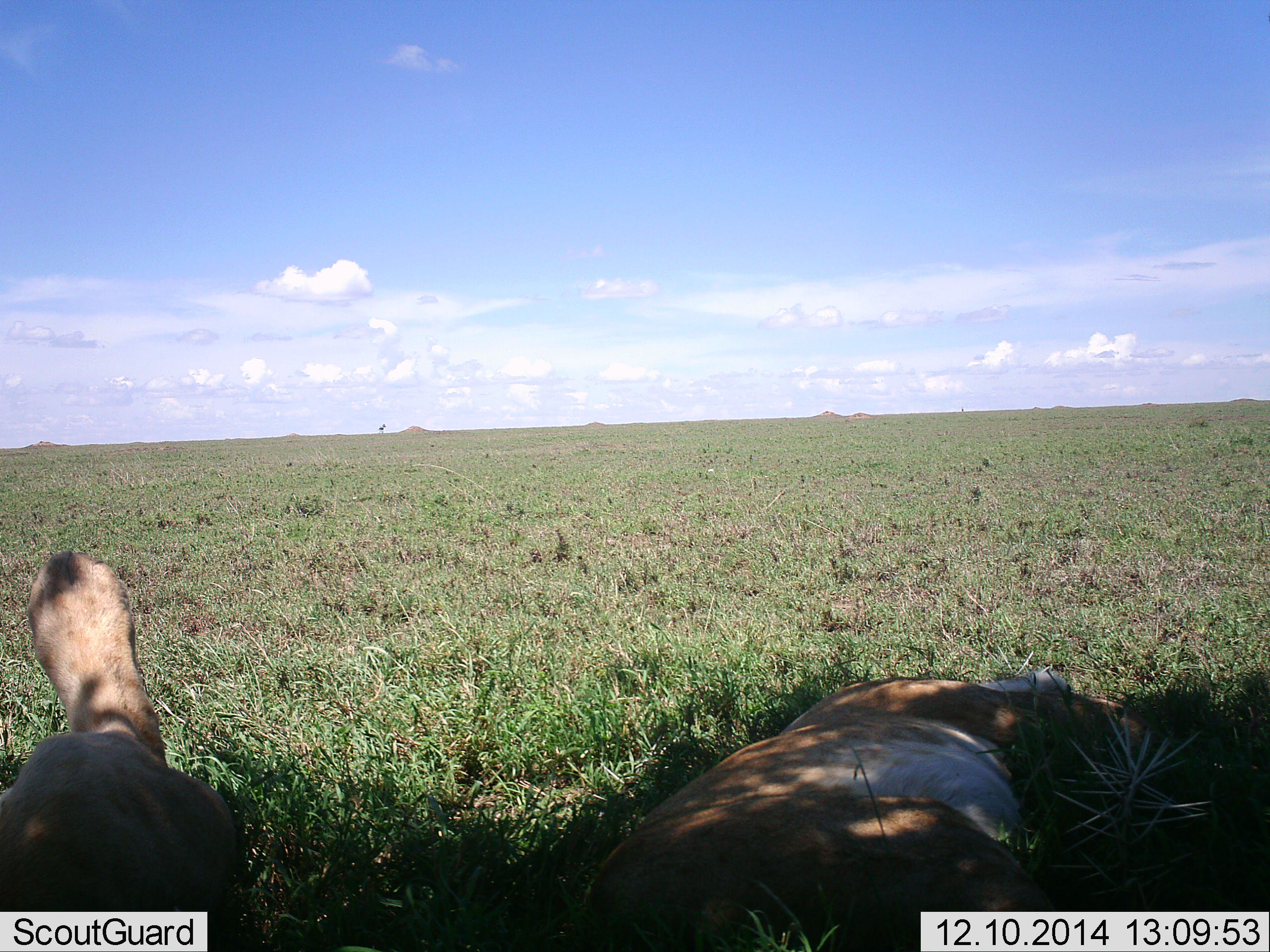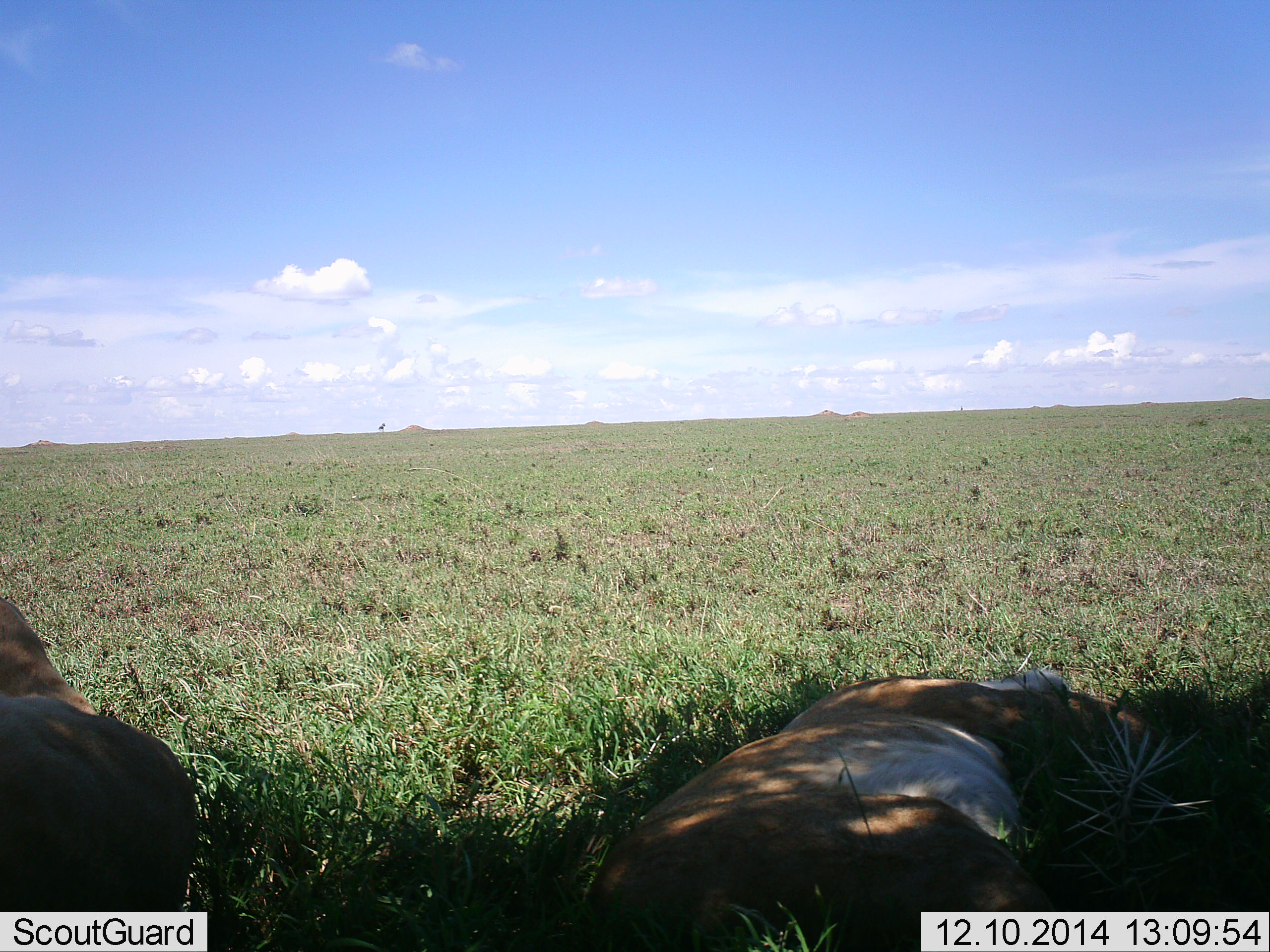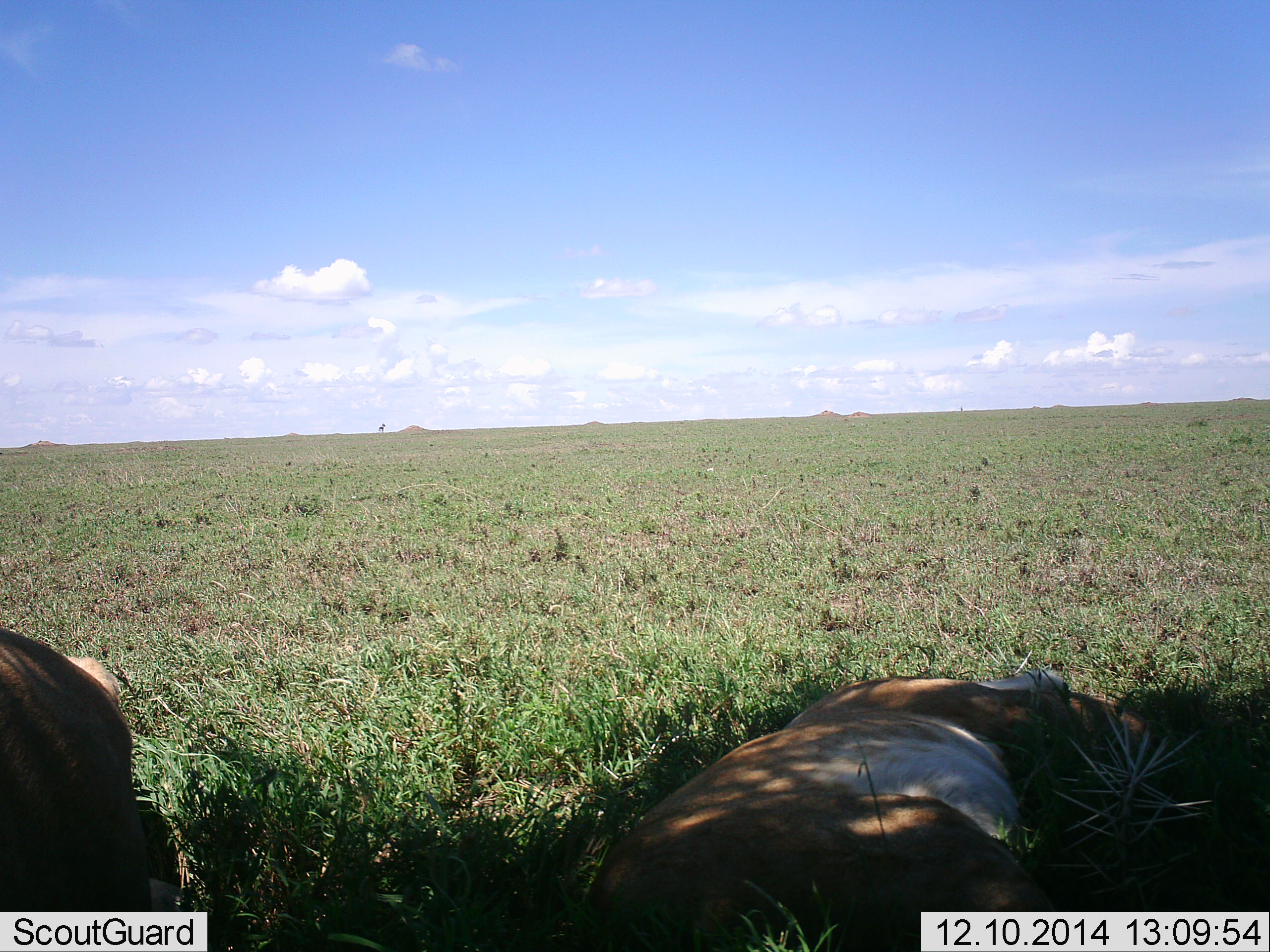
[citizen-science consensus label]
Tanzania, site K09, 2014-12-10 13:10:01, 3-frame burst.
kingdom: Animalia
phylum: Chordata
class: Mammalia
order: Carnivora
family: Felidae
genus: Panthera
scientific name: Panthera leo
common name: lion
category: lionfemale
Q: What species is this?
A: Lionfemale (lion) (Panthera leo).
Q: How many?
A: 2.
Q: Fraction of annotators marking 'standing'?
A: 0%.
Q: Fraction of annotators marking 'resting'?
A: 100%.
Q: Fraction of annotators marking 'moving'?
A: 0%.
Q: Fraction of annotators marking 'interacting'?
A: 0%.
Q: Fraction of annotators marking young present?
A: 0%.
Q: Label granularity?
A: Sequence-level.